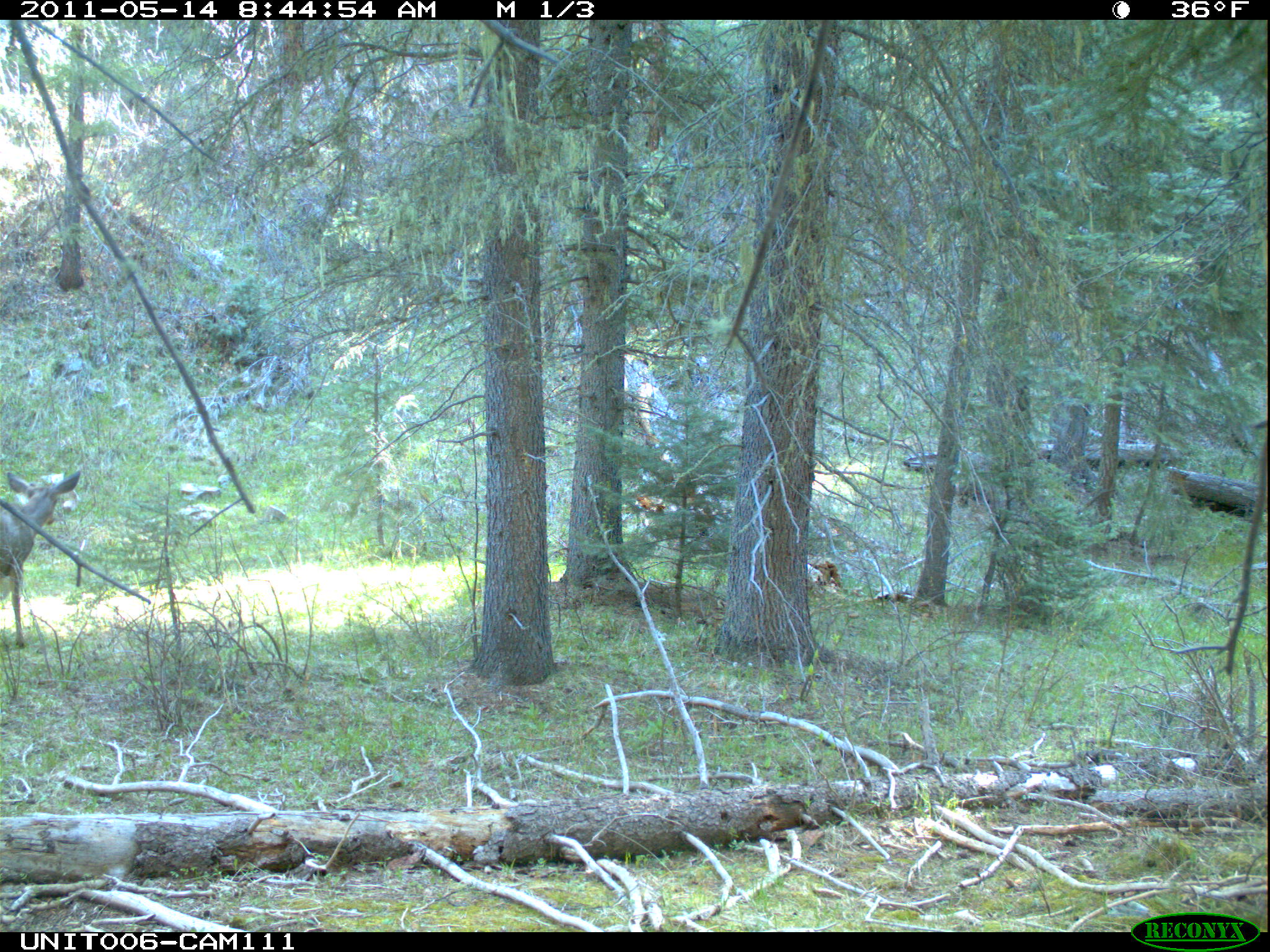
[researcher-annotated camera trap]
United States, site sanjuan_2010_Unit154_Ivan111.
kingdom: Animalia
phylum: Chordata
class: Mammalia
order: Artiodactyla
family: Cervidae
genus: Odocoileus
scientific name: Odocoileus hemionus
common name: mule deer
Odocoileus hemionus (mule deer).